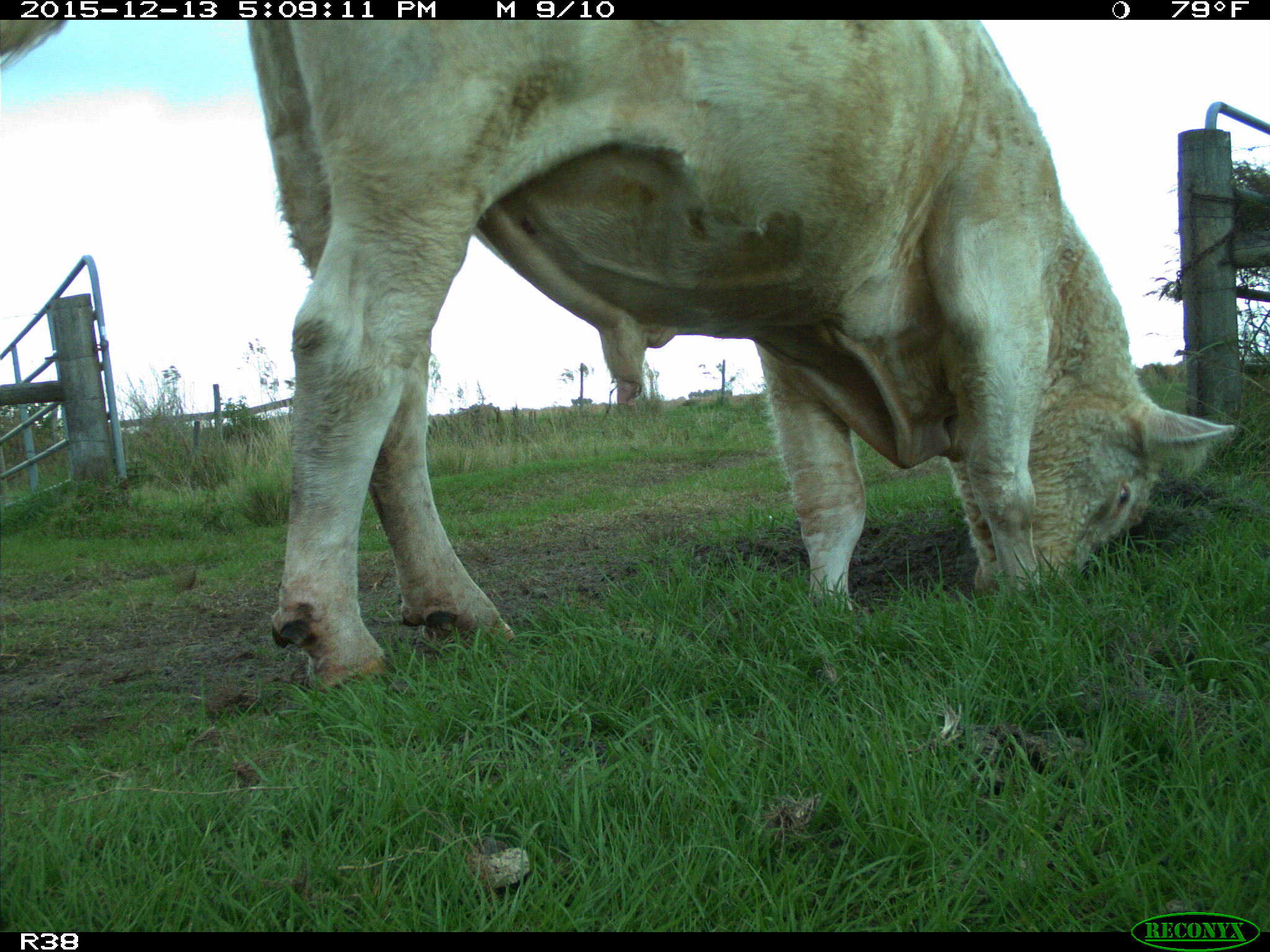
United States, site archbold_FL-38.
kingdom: Animalia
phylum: Chordata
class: Mammalia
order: Artiodactyla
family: Bovidae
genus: Bos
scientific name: Bos taurus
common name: domestic cow